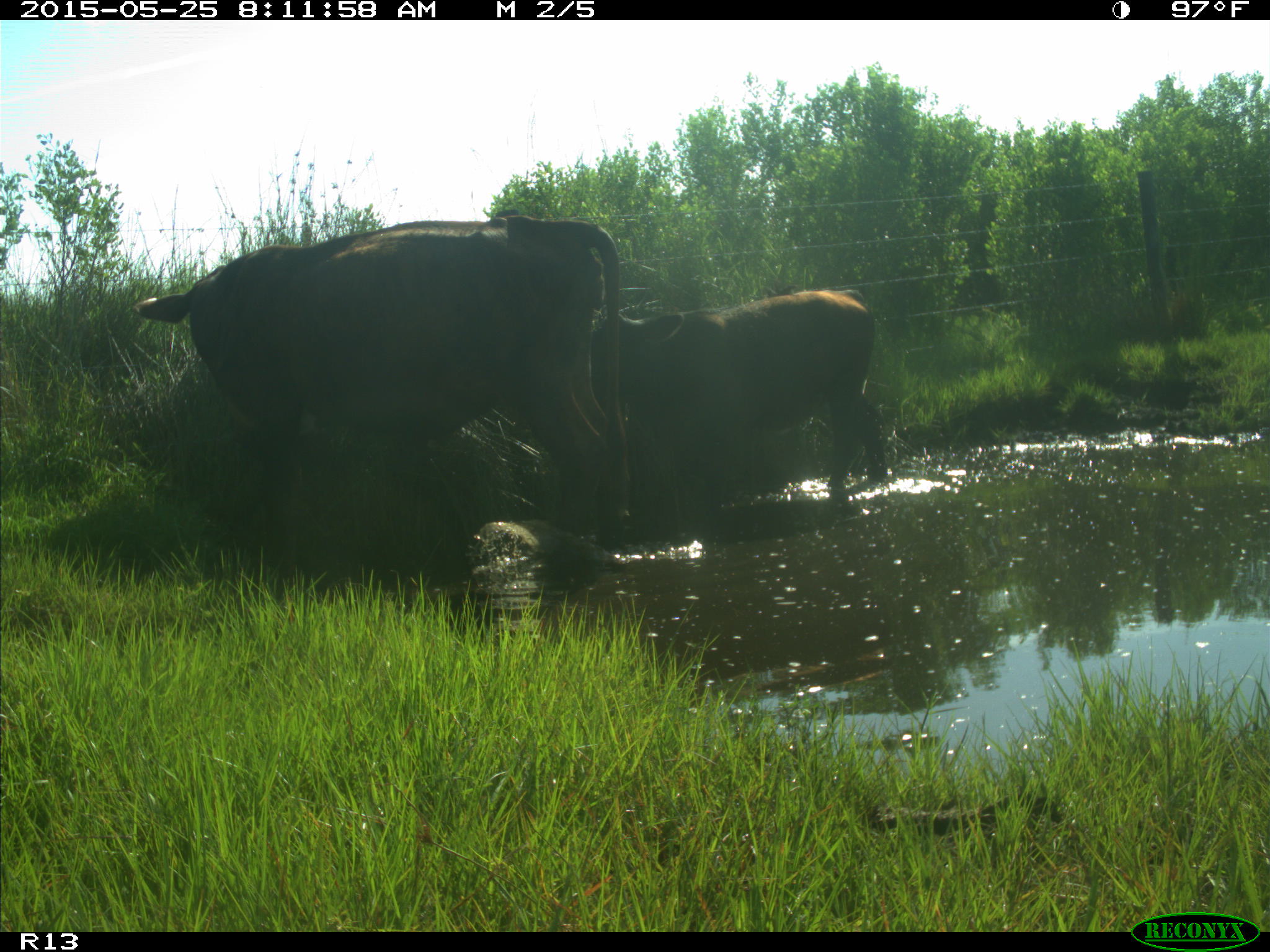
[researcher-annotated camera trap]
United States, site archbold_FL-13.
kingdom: Animalia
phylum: Chordata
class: Mammalia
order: Artiodactyla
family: Bovidae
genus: Bos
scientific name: Bos taurus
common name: domestic cow